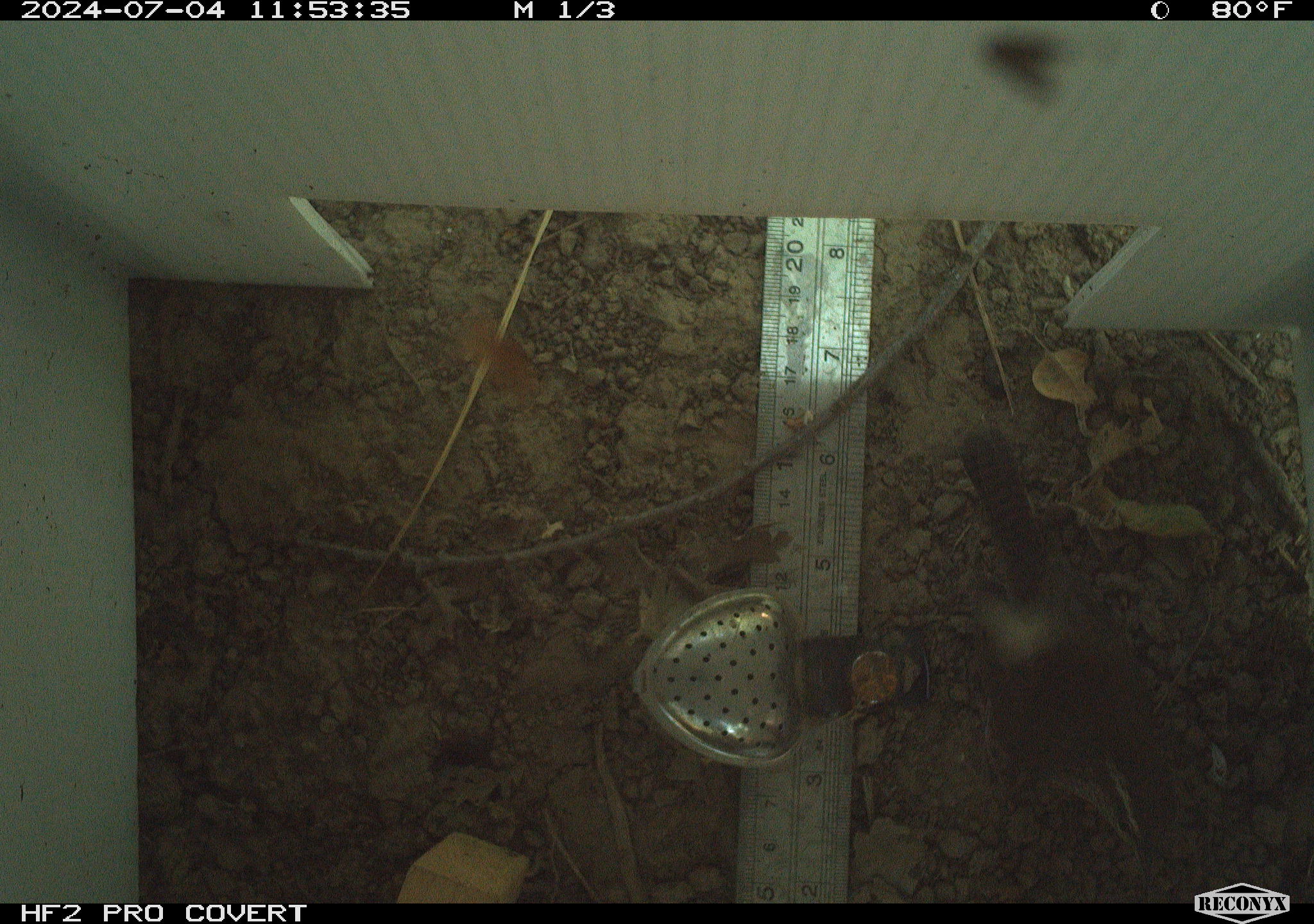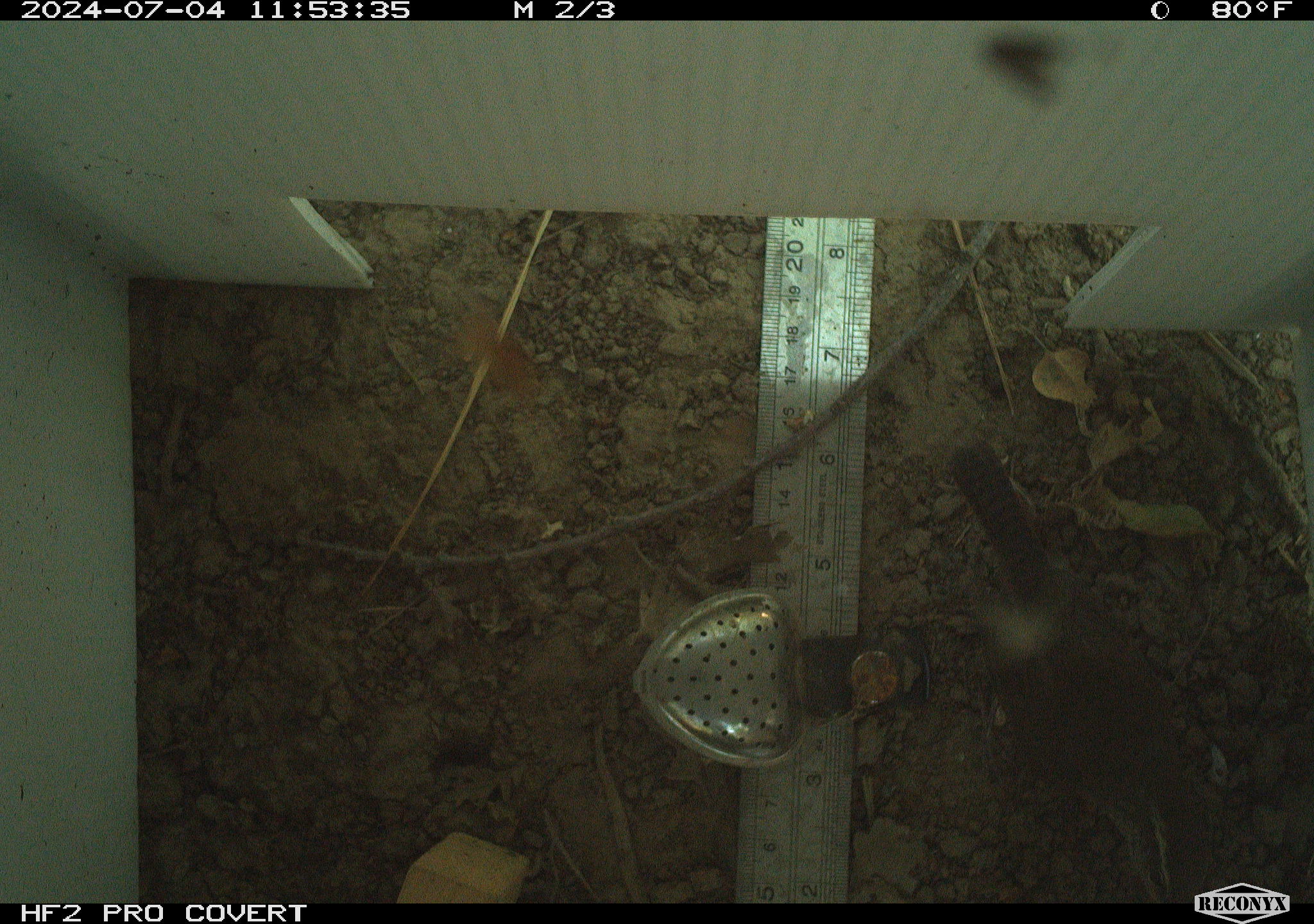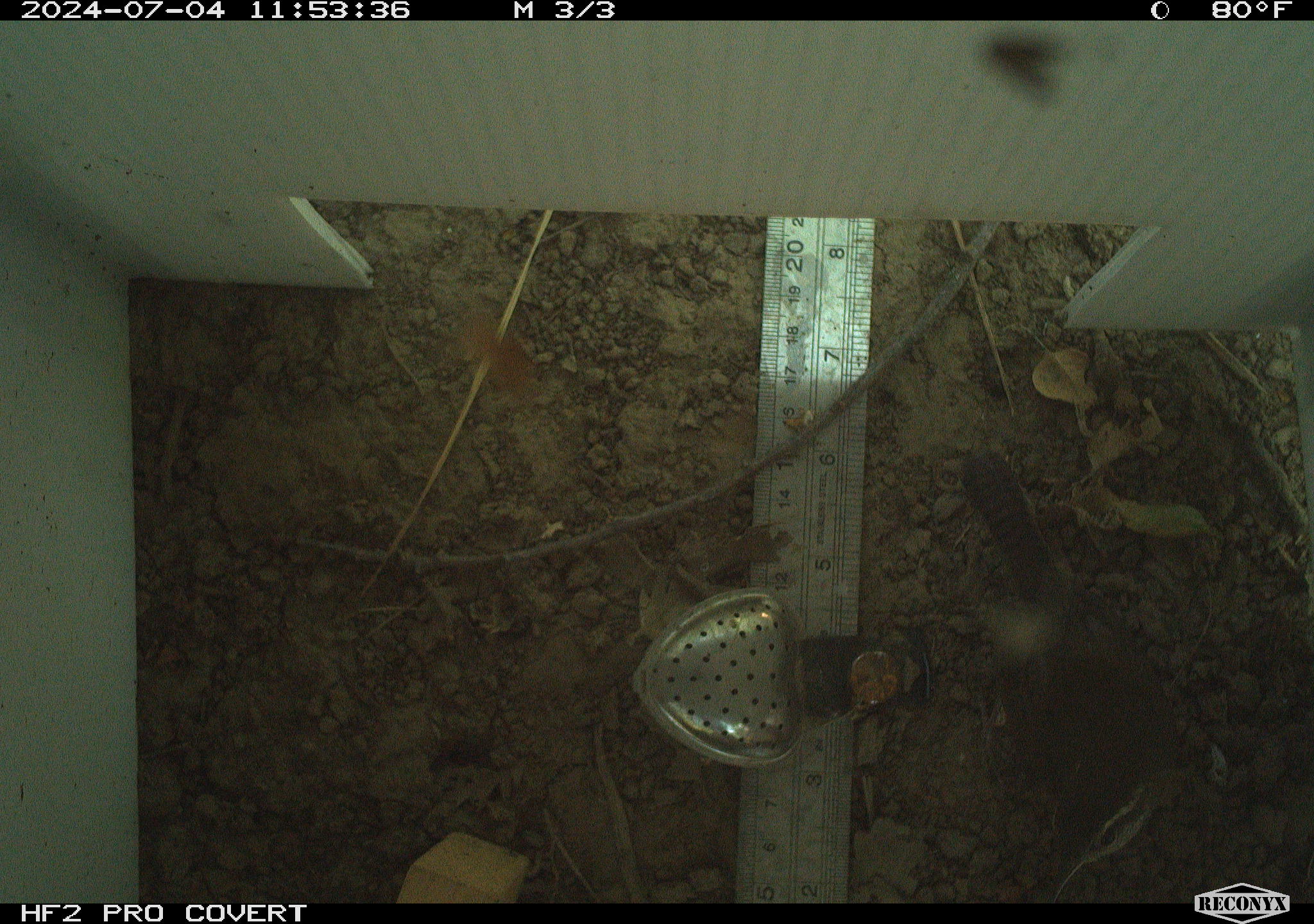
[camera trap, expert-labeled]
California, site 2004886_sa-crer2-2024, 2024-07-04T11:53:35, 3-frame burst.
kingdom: Animalia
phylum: Chordata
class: Aves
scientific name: Aves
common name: bird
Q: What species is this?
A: Bird (Aves).